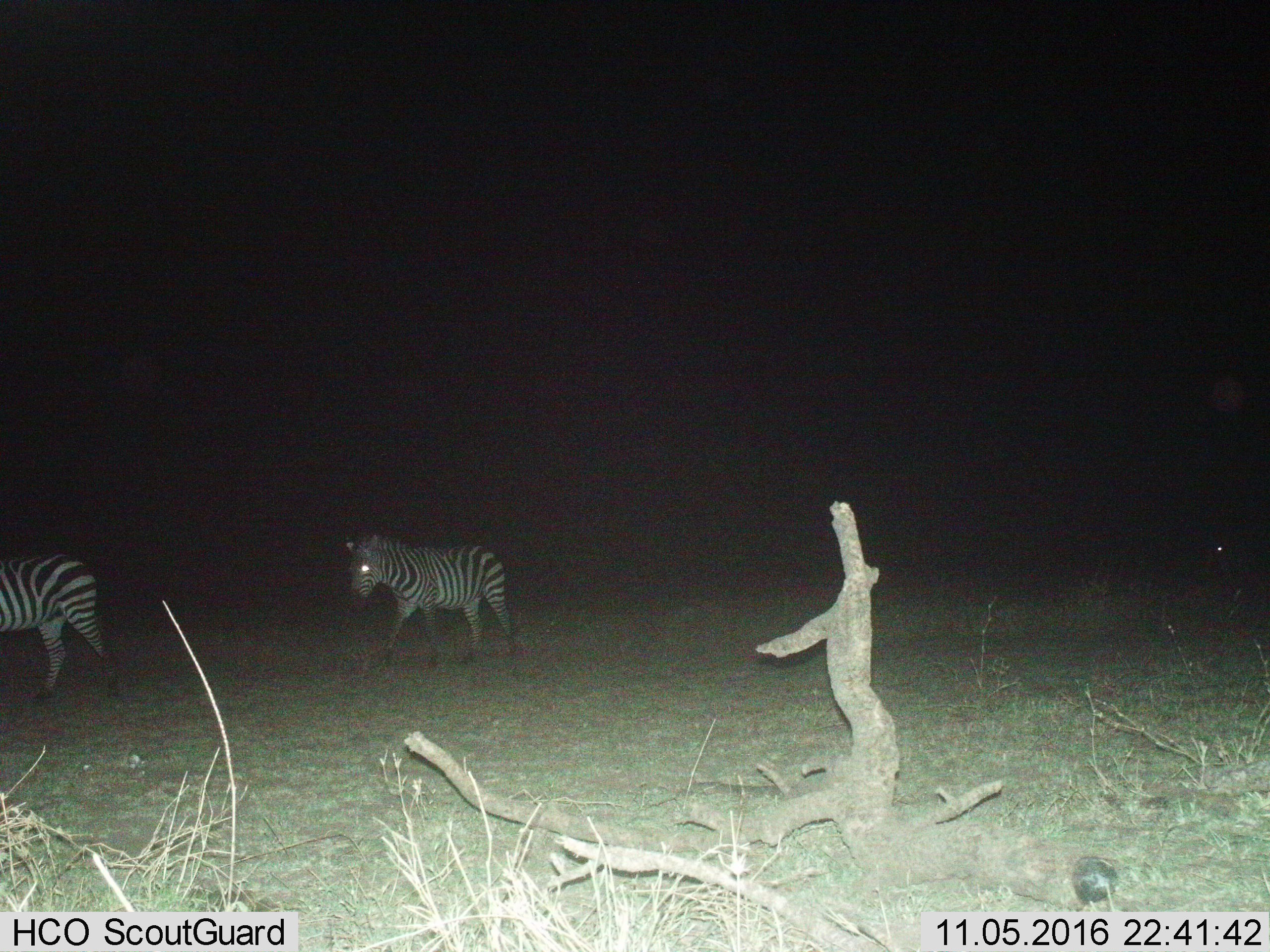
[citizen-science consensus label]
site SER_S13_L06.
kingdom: Animalia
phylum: Chordata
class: Mammalia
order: Perissodactyla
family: Equidae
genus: Equus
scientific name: Equus quagga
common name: plains zebra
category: zebraplains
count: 2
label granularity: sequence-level